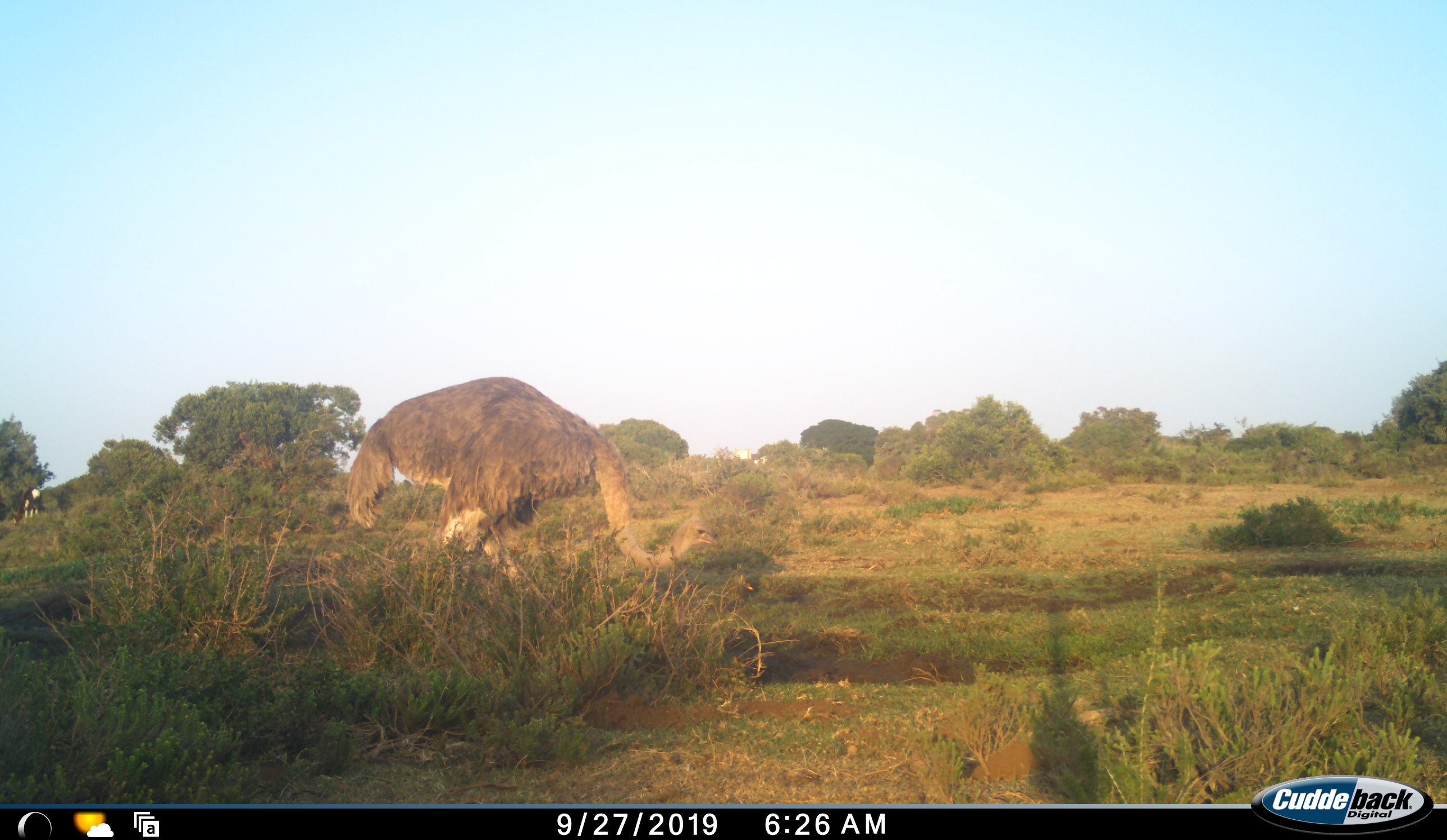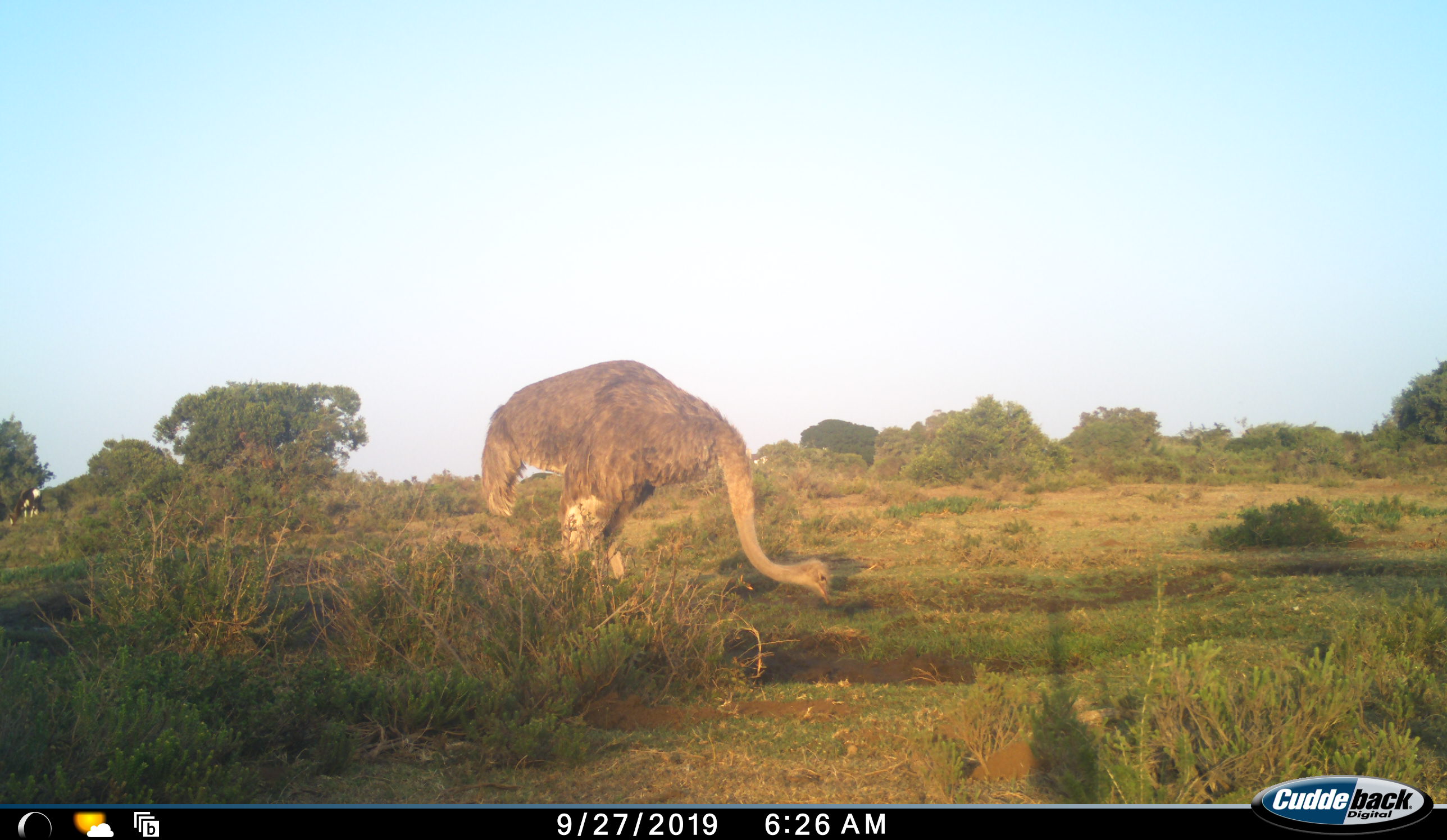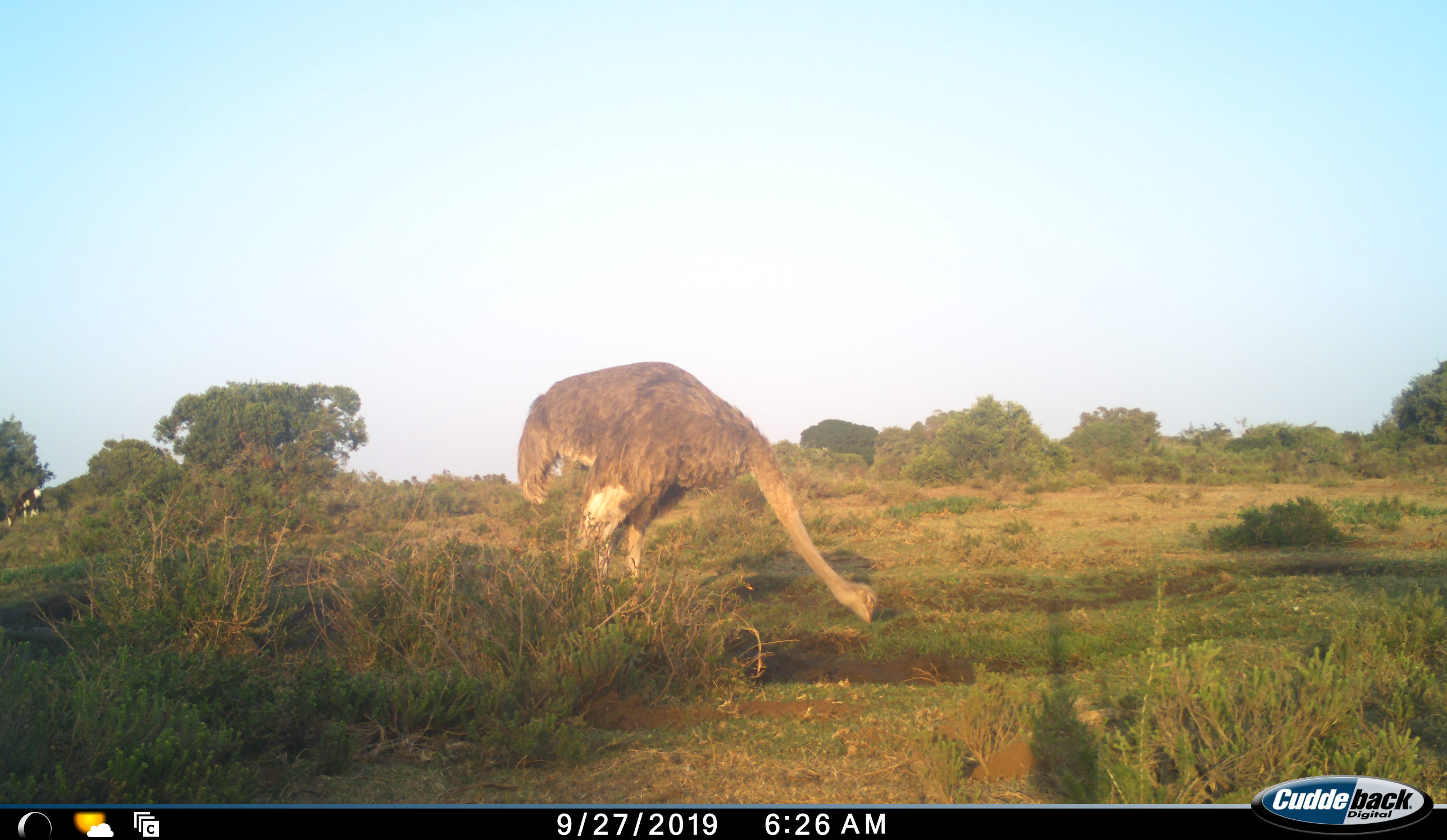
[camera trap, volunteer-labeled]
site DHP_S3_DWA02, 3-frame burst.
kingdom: Animalia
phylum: Chordata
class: Aves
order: Struthioniformes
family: Struthionidae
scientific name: Struthionidae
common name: ostrich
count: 1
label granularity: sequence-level